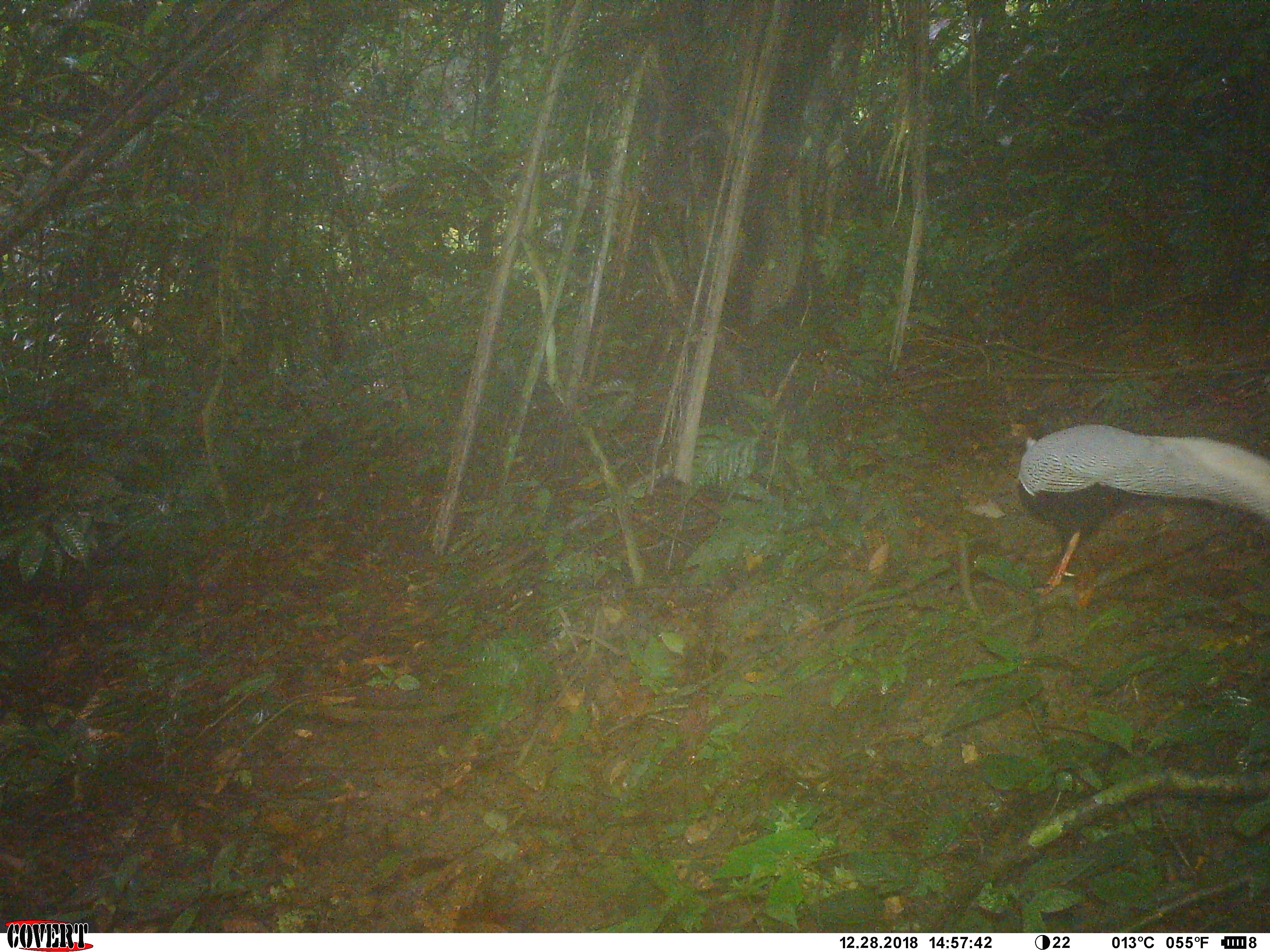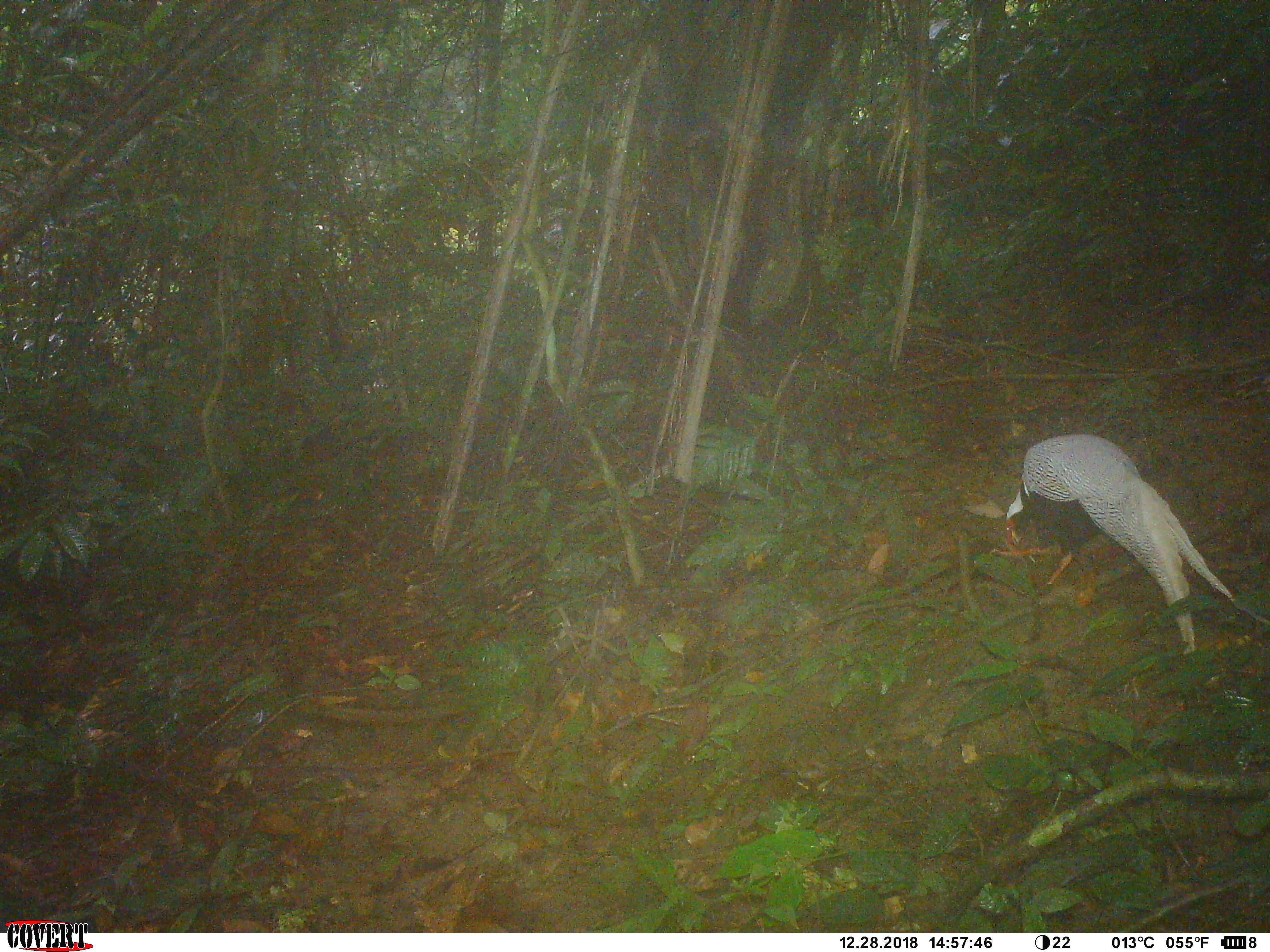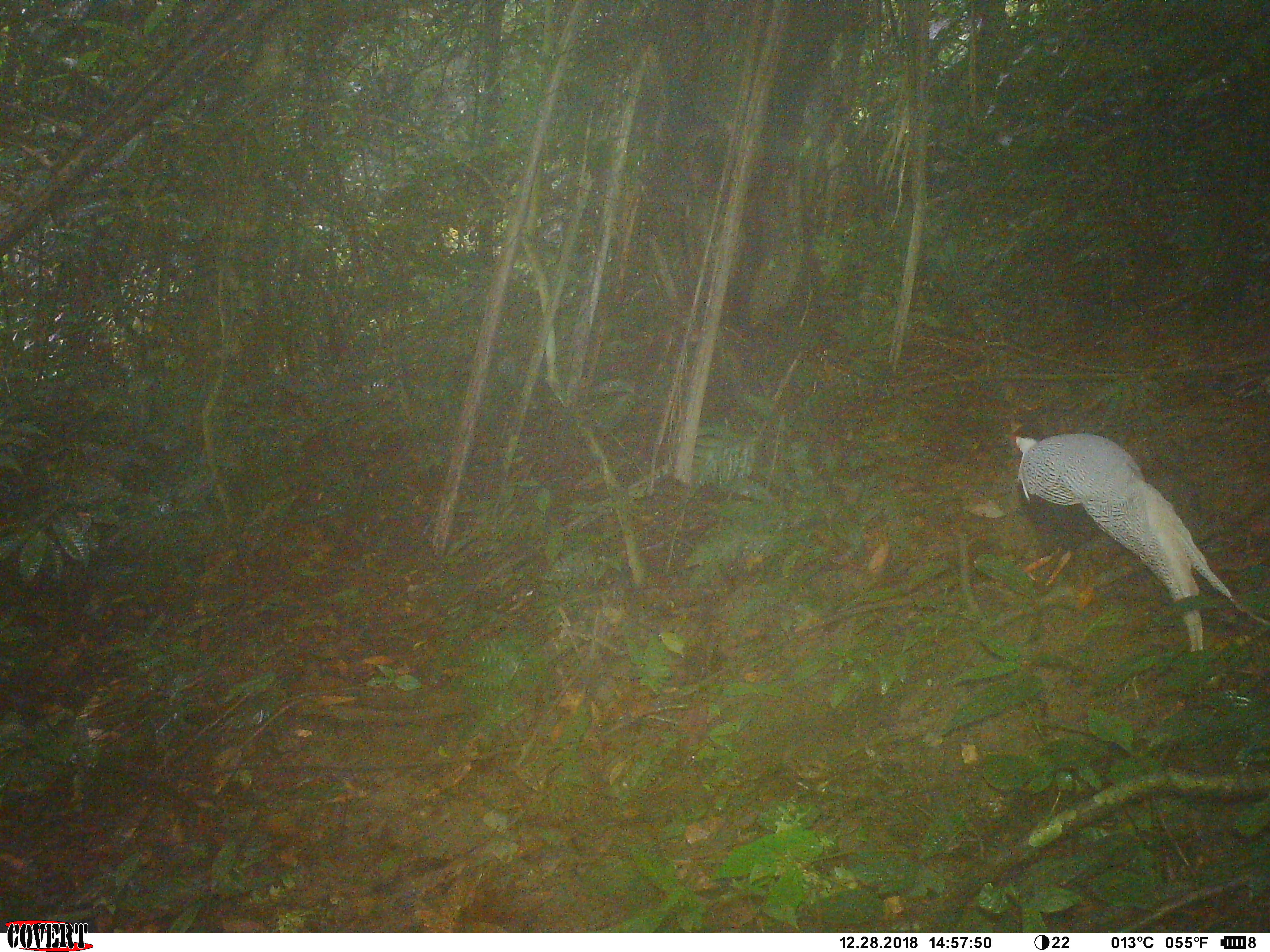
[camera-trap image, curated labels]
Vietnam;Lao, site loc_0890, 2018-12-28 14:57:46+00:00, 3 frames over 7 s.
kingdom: Animalia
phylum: Chordata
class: Aves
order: Galliformes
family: Phasianidae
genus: Lophura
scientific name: Lophura nycthemera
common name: silver pheasant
Silver pheasant (Lophura nycthemera). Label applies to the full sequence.